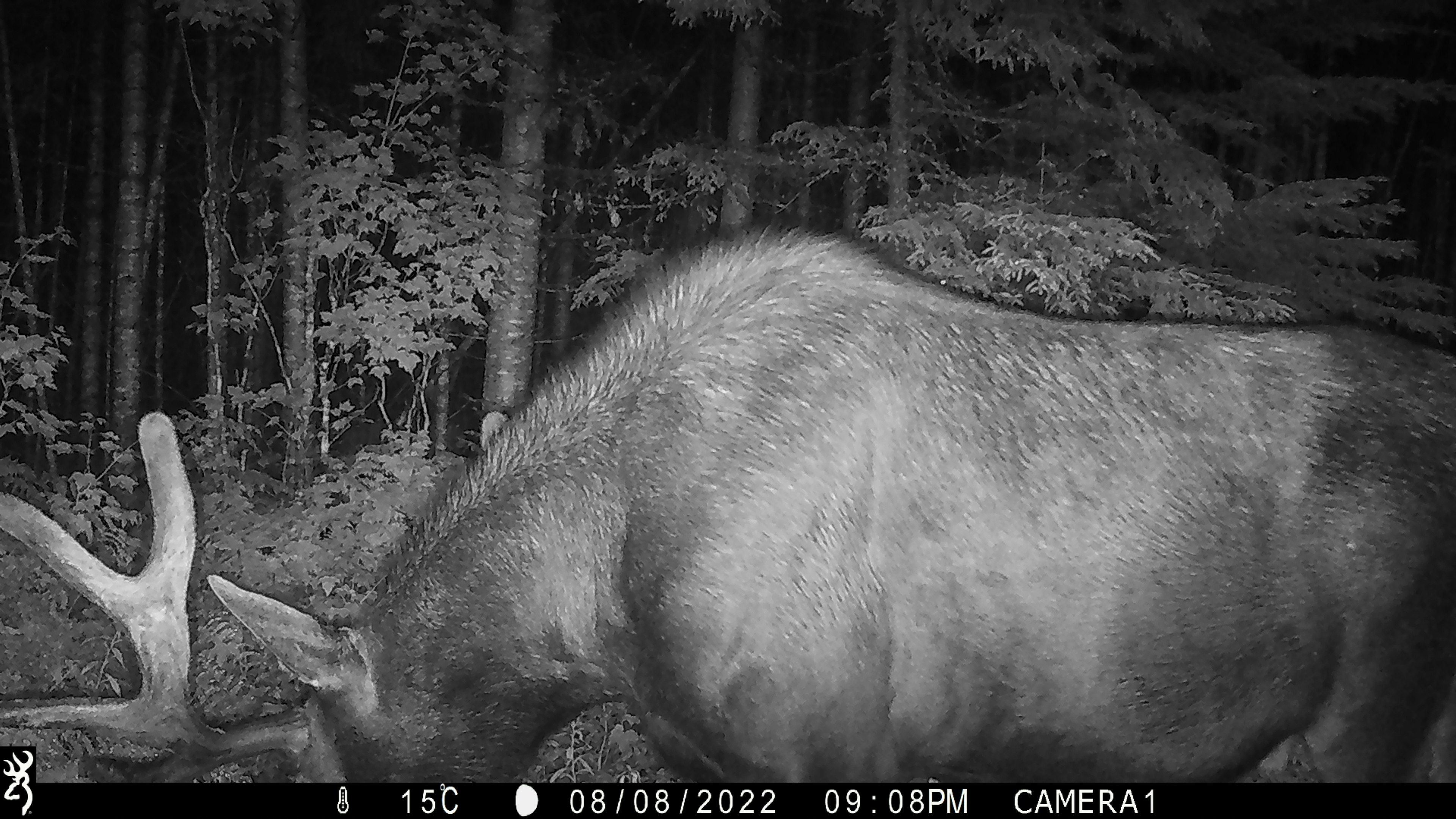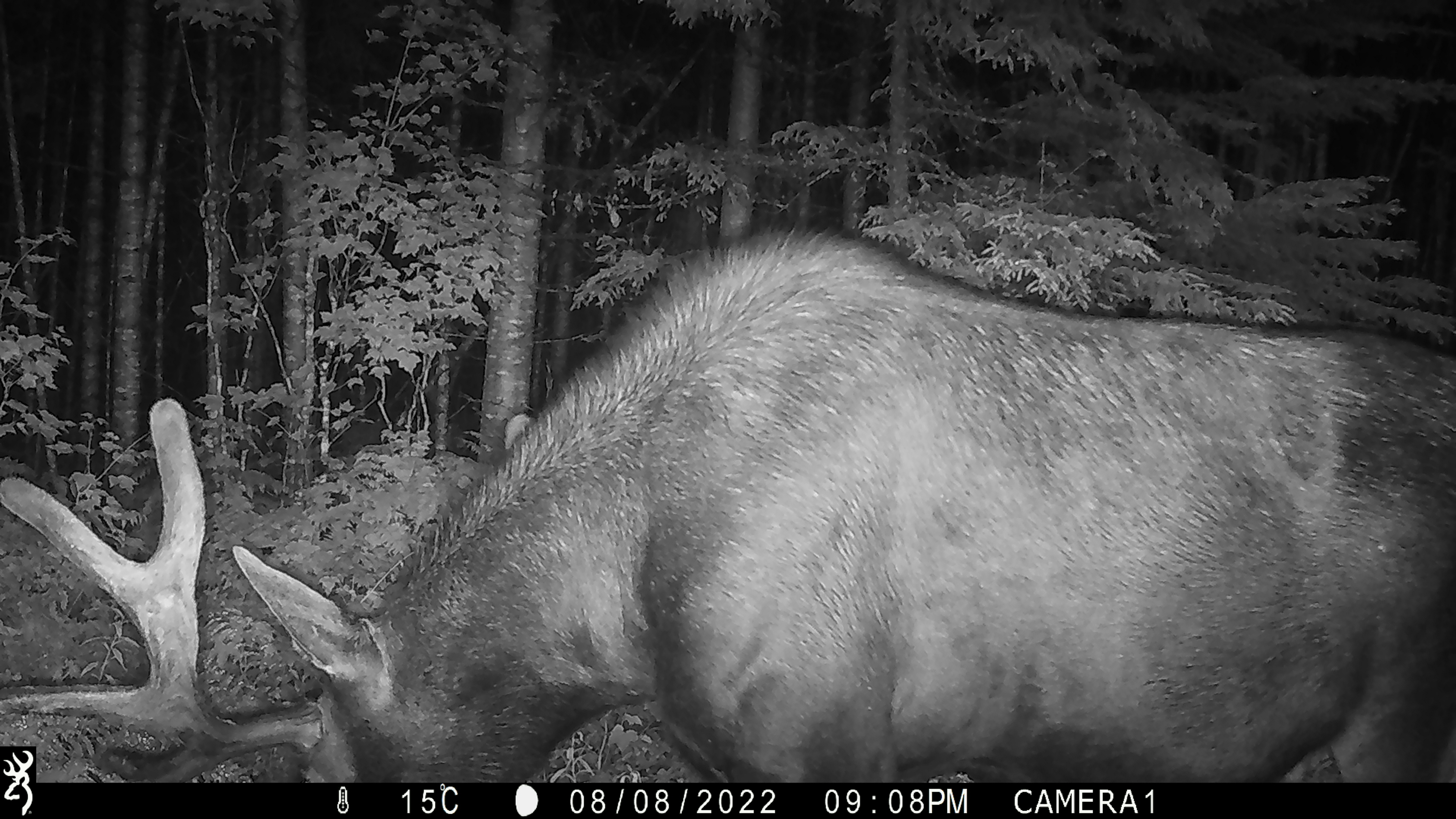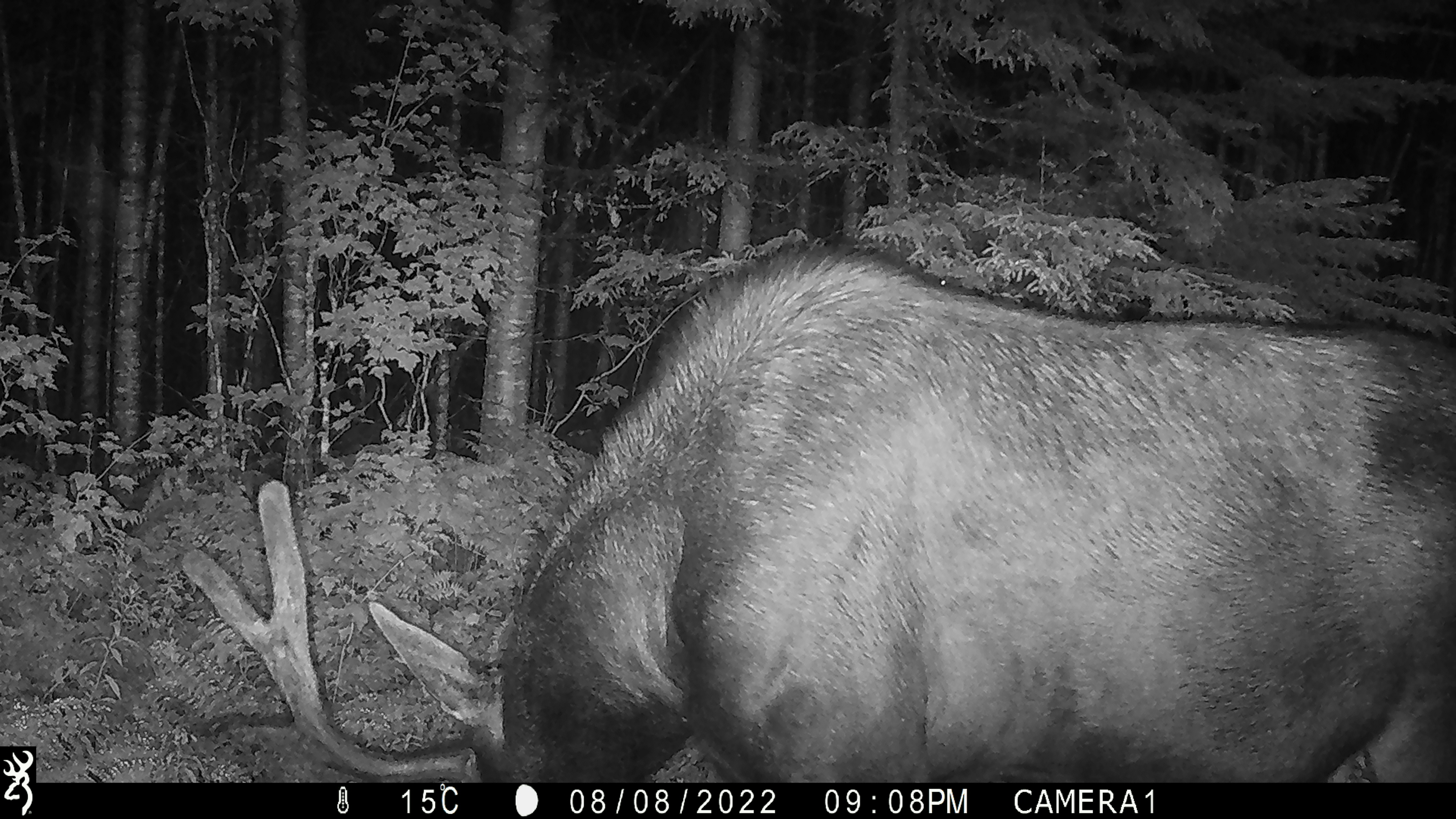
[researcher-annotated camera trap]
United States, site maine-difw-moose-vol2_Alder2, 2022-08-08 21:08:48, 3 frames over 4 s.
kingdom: Animalia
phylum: Chordata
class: Mammalia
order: Artiodactyla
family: Cervidae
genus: Alces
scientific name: Alces alces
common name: moose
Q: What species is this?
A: Moose (Alces alces).